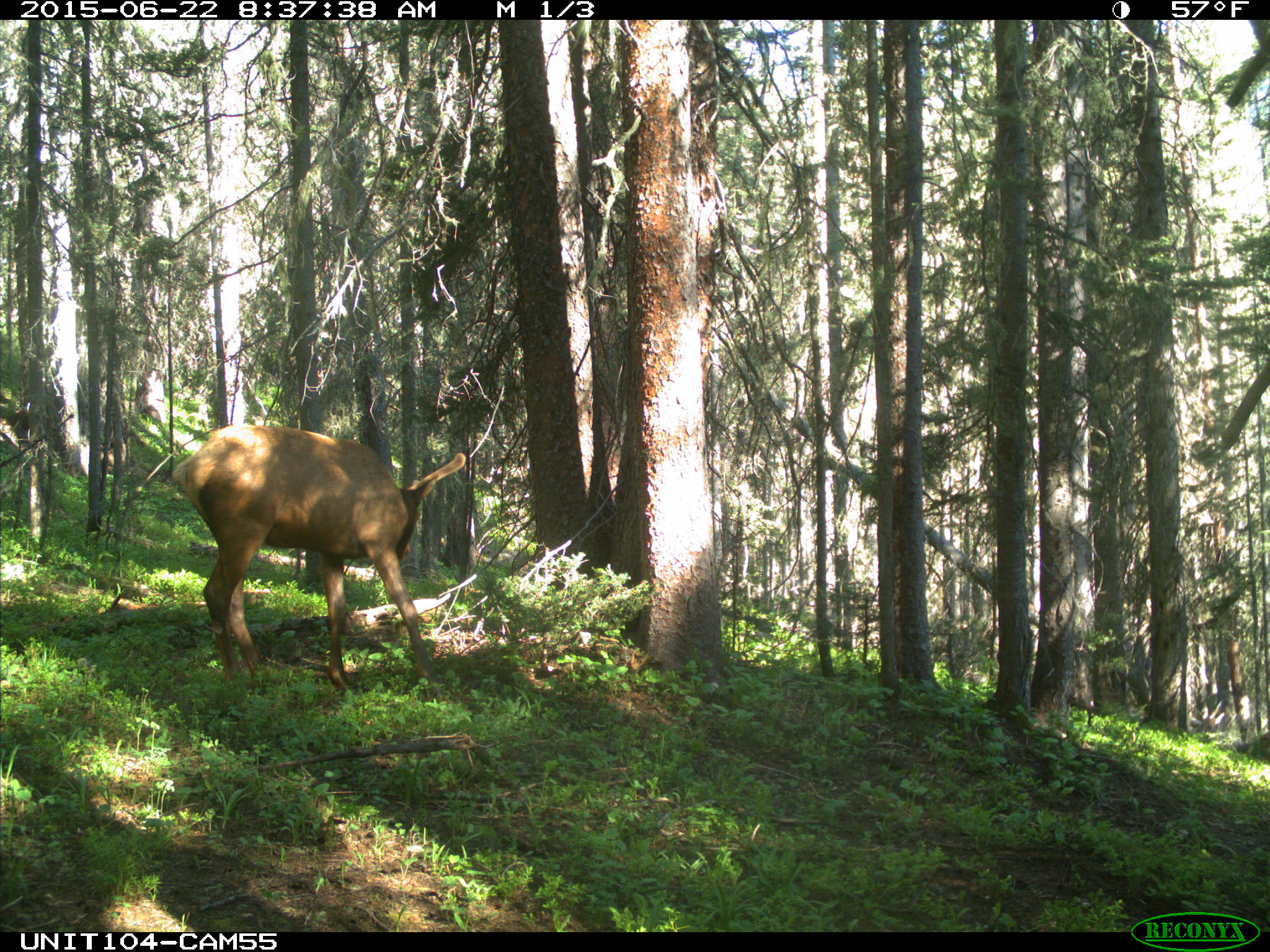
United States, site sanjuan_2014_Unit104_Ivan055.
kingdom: Animalia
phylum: Chordata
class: Mammalia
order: Artiodactyla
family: Cervidae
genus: Cervus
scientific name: Cervus elaphus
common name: red deer